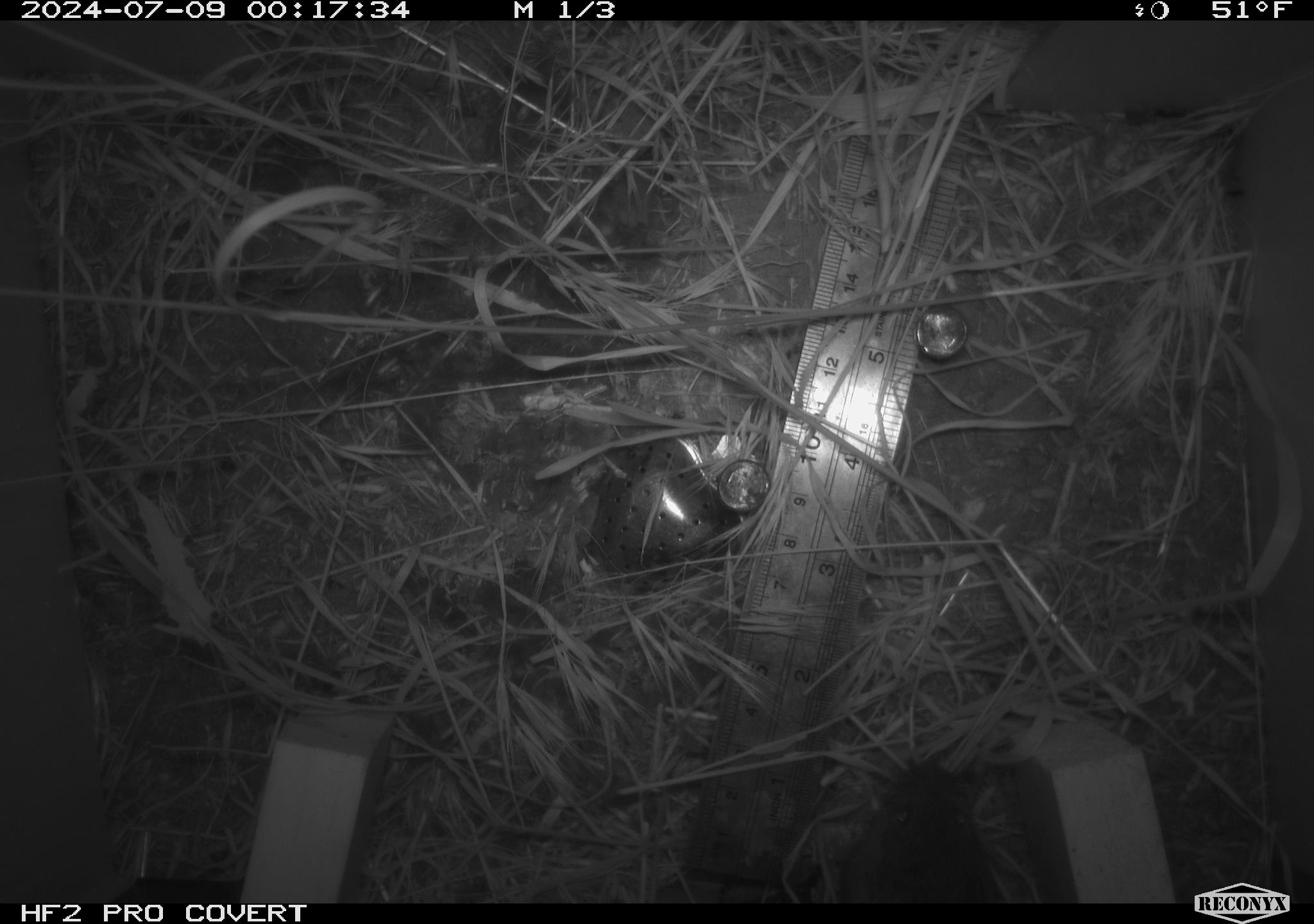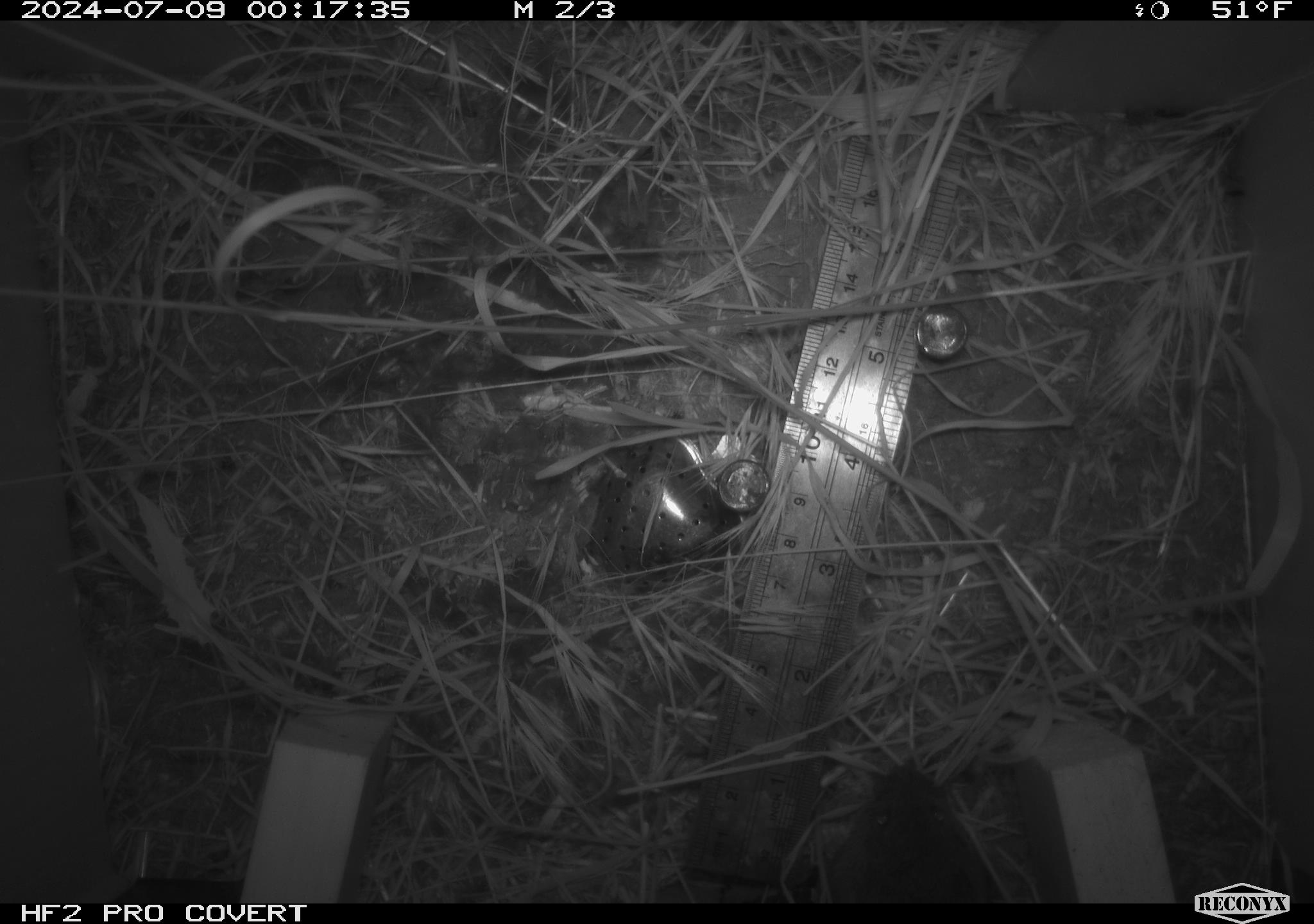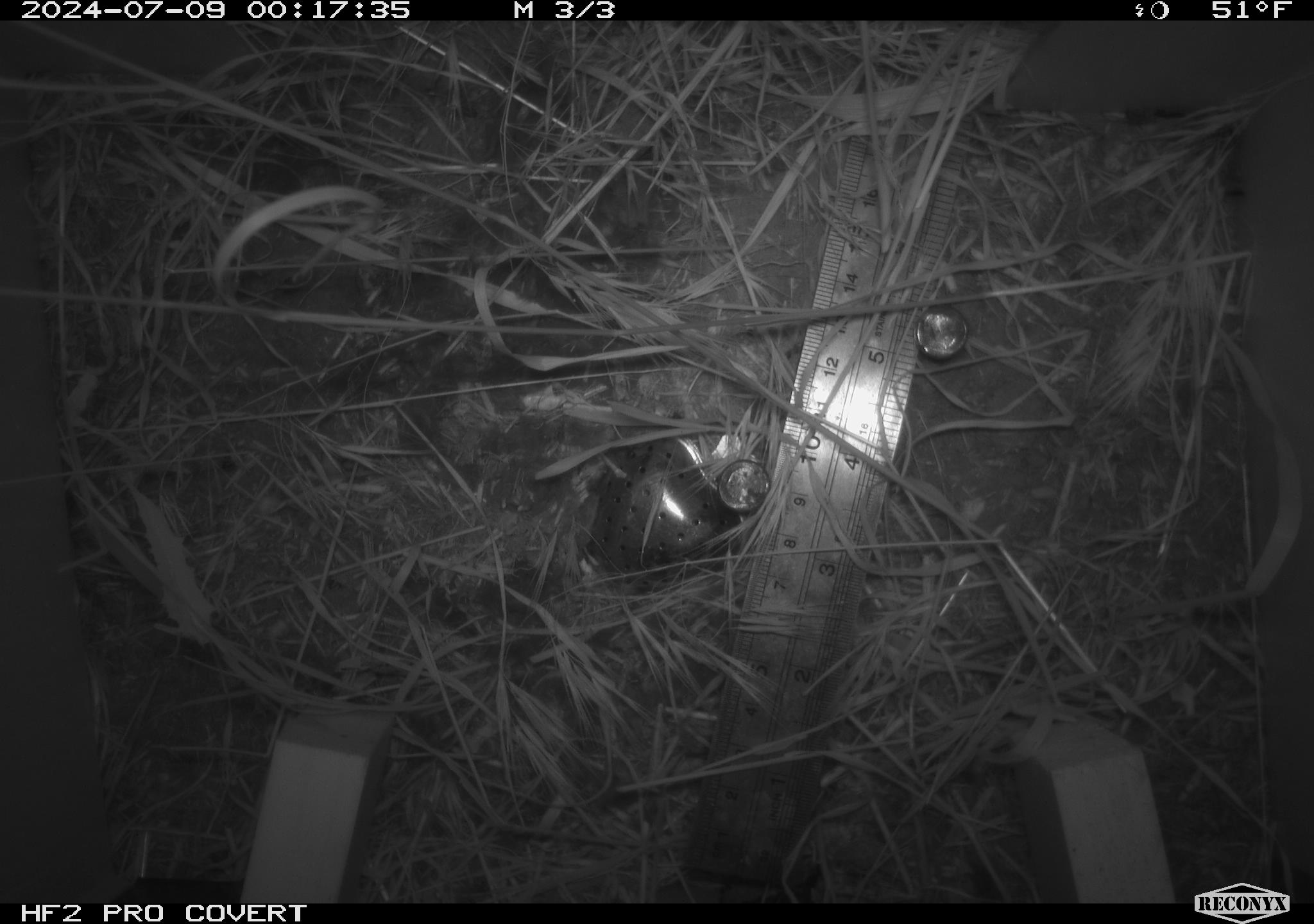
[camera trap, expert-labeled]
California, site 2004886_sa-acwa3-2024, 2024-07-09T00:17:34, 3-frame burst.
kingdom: Animalia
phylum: Chordata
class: Mammalia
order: Rodentia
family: Cricetidae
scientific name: Arvicolinae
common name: voles, lemmings, and muskrats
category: arvicolinae subfamily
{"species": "arvicolinae subfamily (voles, lemmings, and muskrats) (Arvicolinae)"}